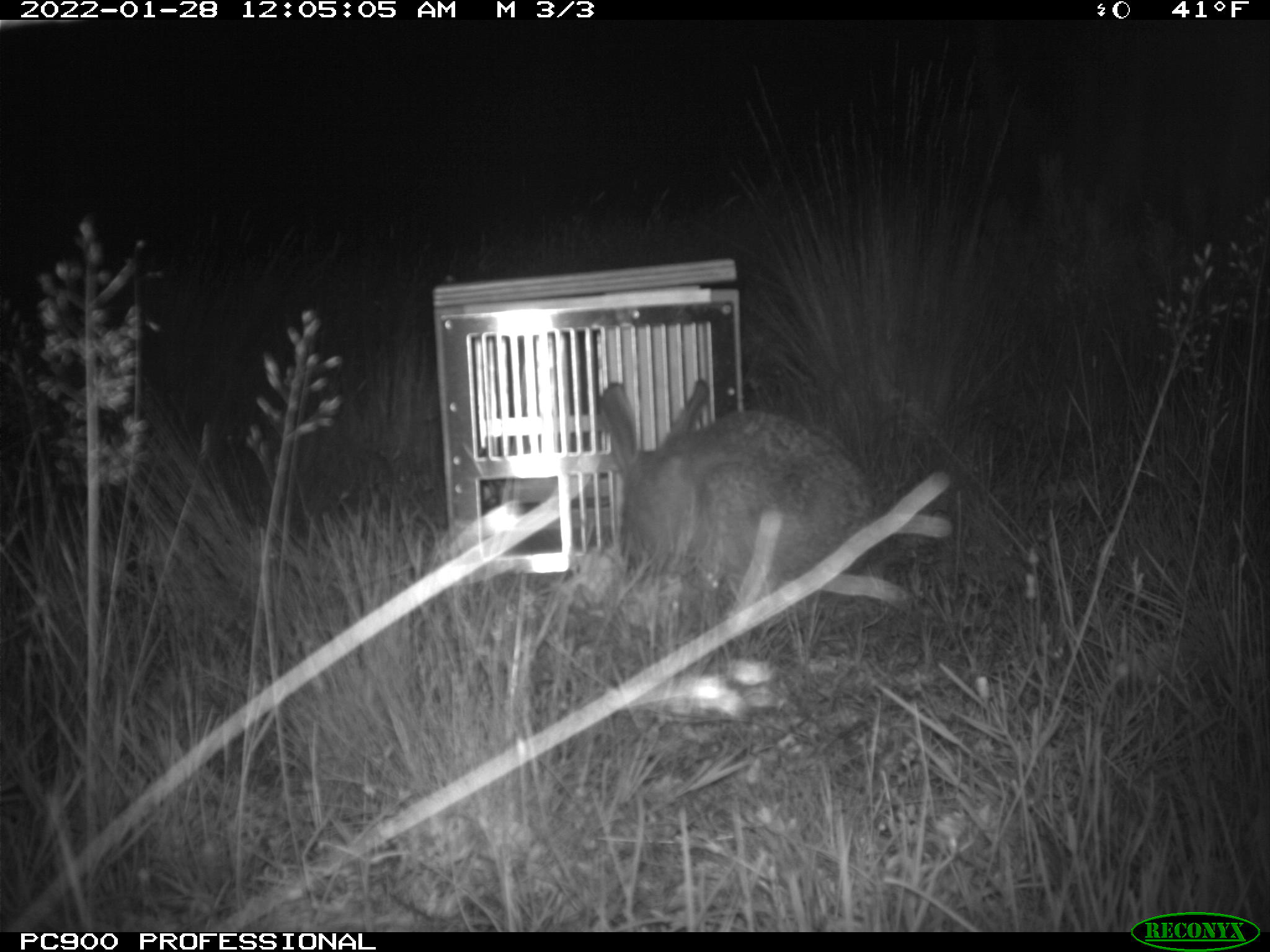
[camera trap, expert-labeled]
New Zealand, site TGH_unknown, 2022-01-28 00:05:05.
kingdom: Animalia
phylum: Chordata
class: Mammalia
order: Lagomorpha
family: Leporidae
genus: Lepus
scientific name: Lepus europaeus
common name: brown hare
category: hare